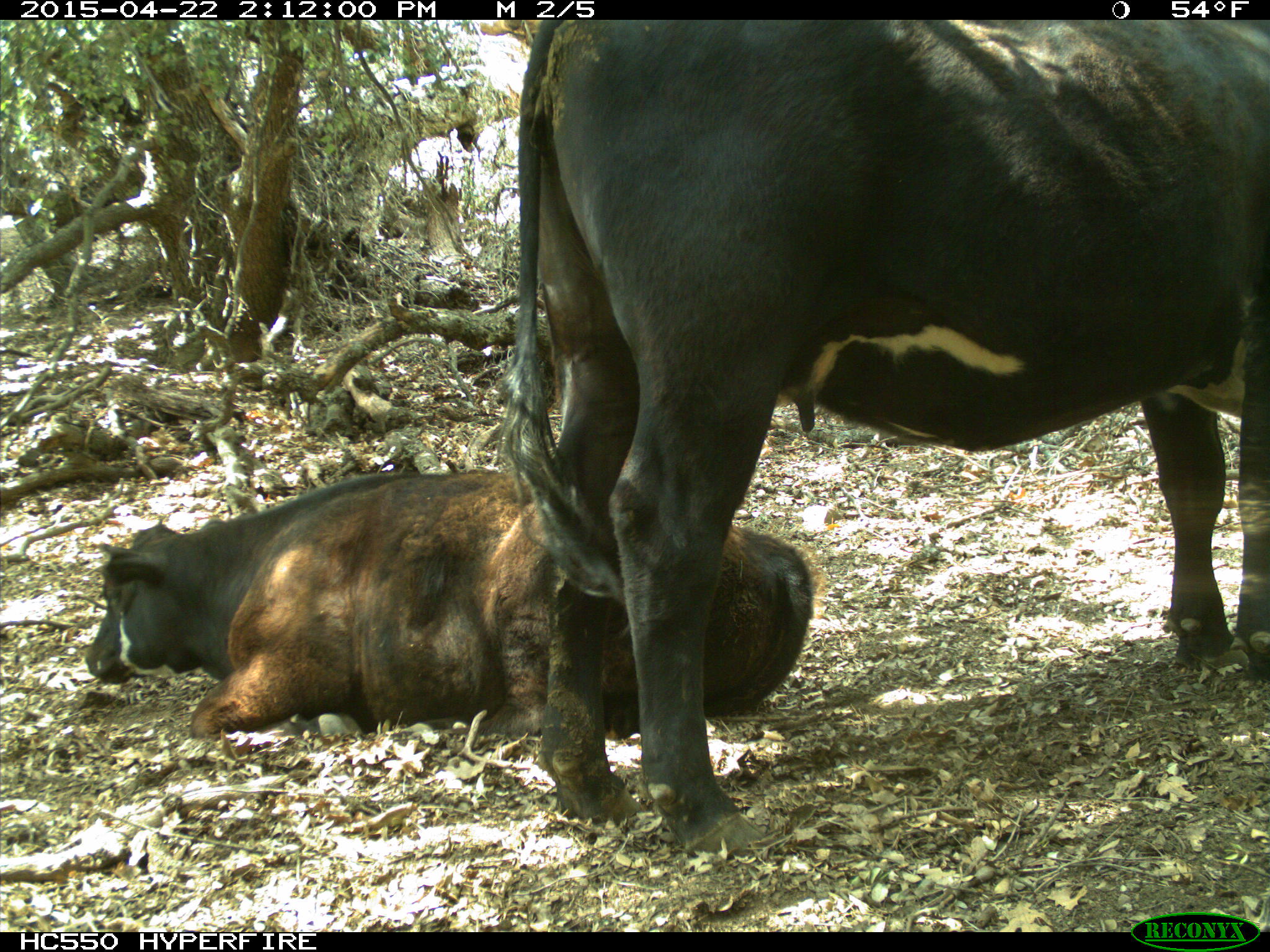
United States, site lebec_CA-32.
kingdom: Animalia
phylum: Chordata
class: Mammalia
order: Artiodactyla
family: Bovidae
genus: Bos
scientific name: Bos taurus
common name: domestic cow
Bos taurus (domestic cow).